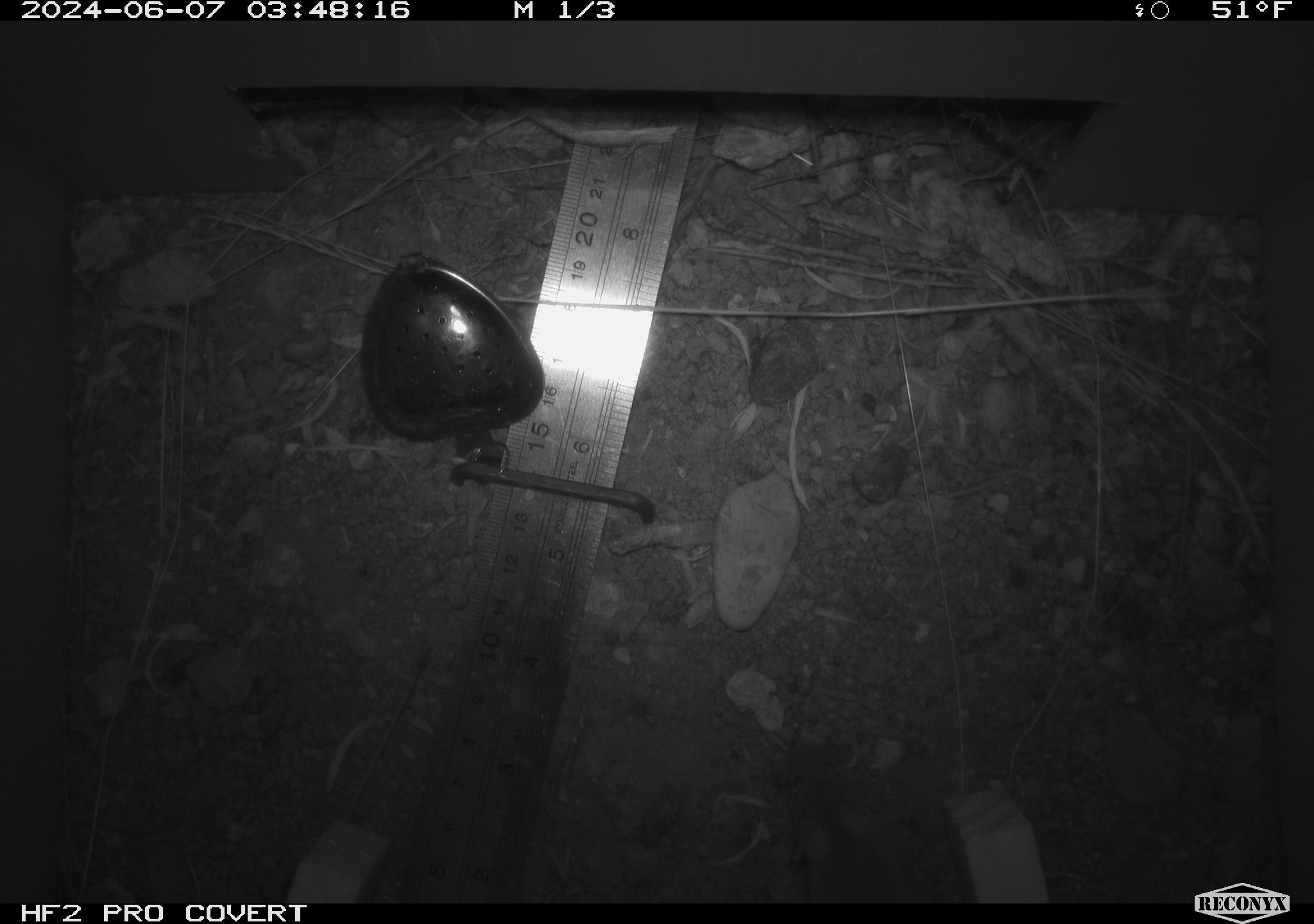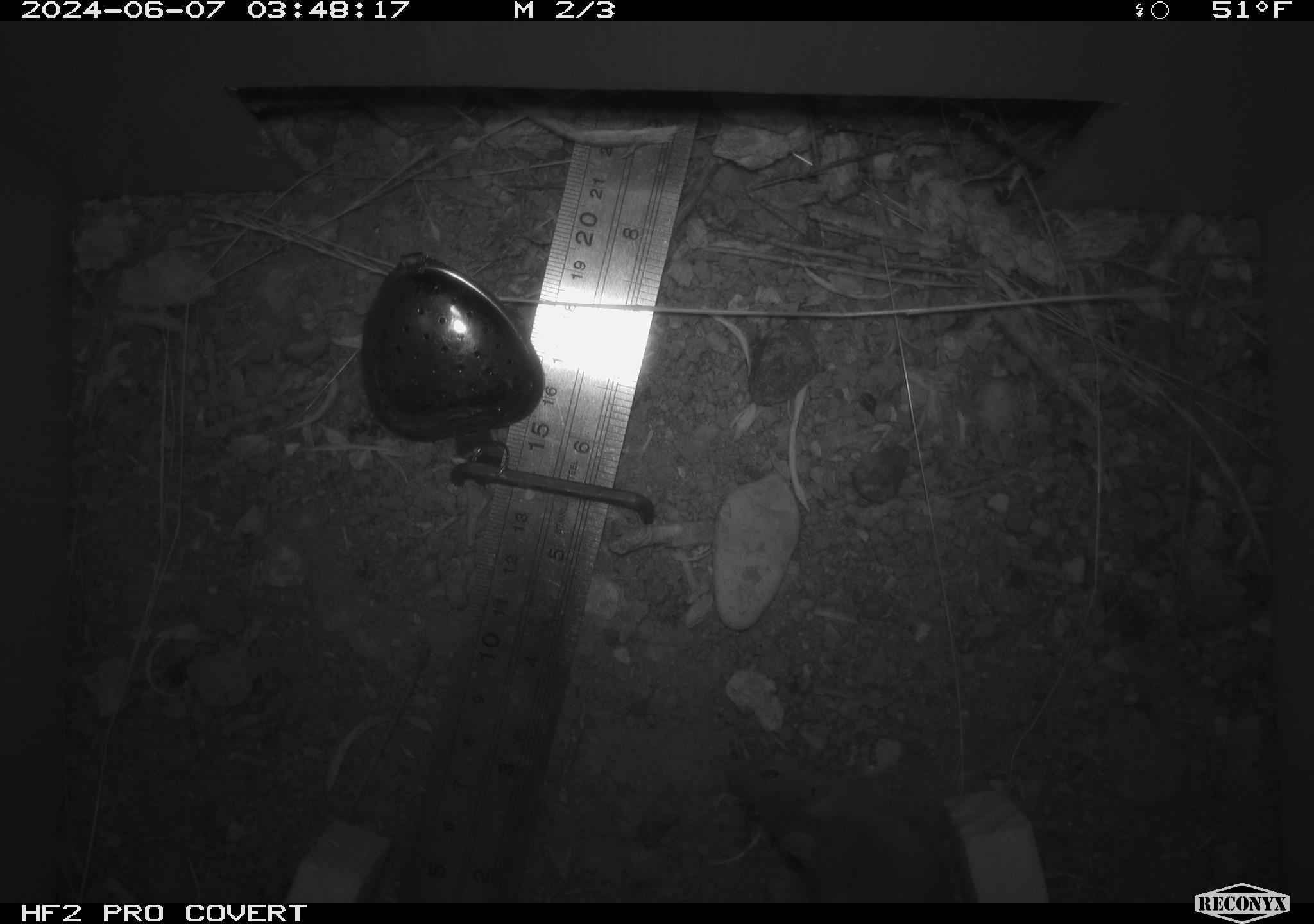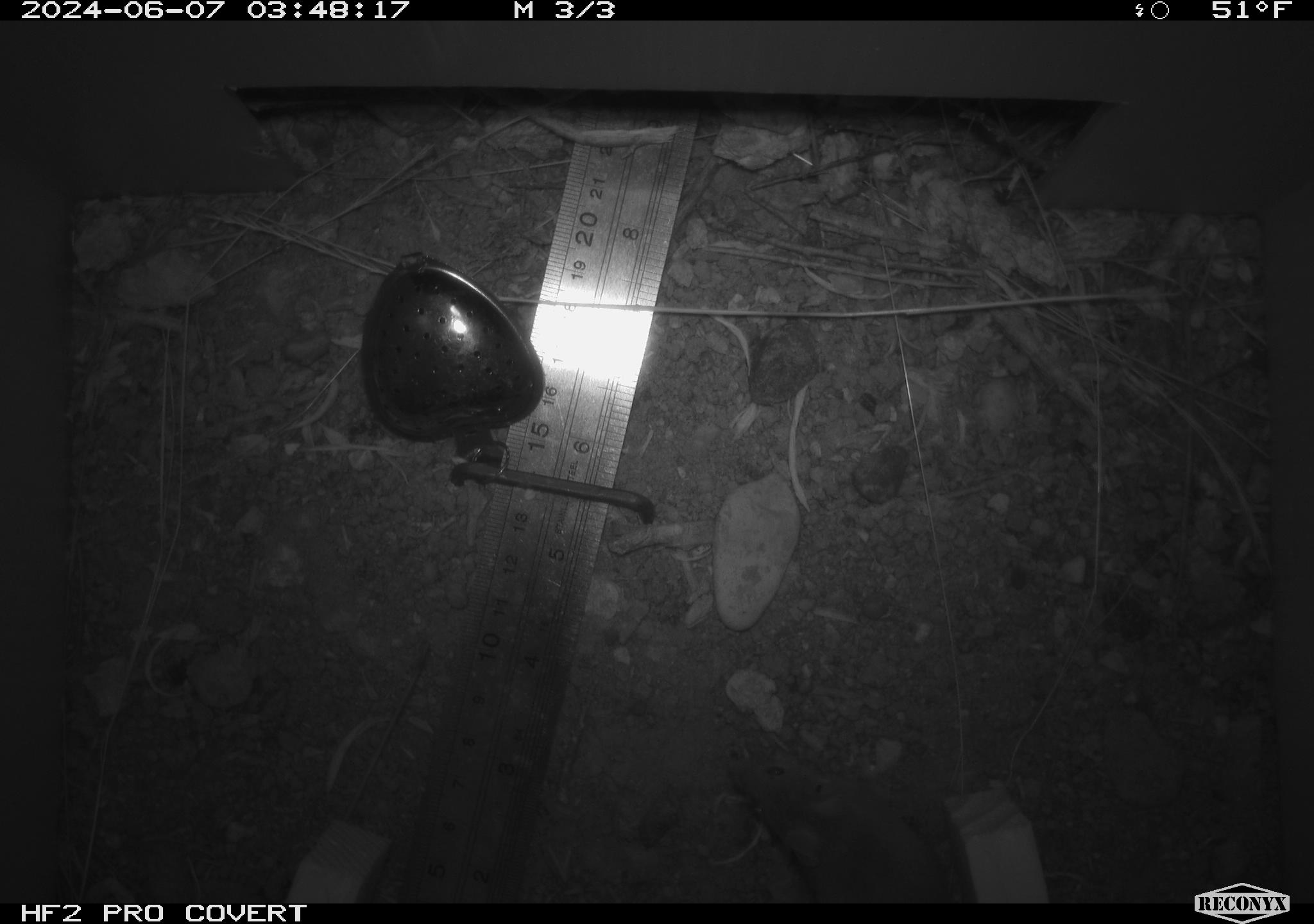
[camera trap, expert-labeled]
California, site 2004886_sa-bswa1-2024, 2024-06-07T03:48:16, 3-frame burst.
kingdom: Animalia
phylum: Chordata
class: Mammalia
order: Rodentia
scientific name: Rodentia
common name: mouse species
Mouse species (Rodentia).